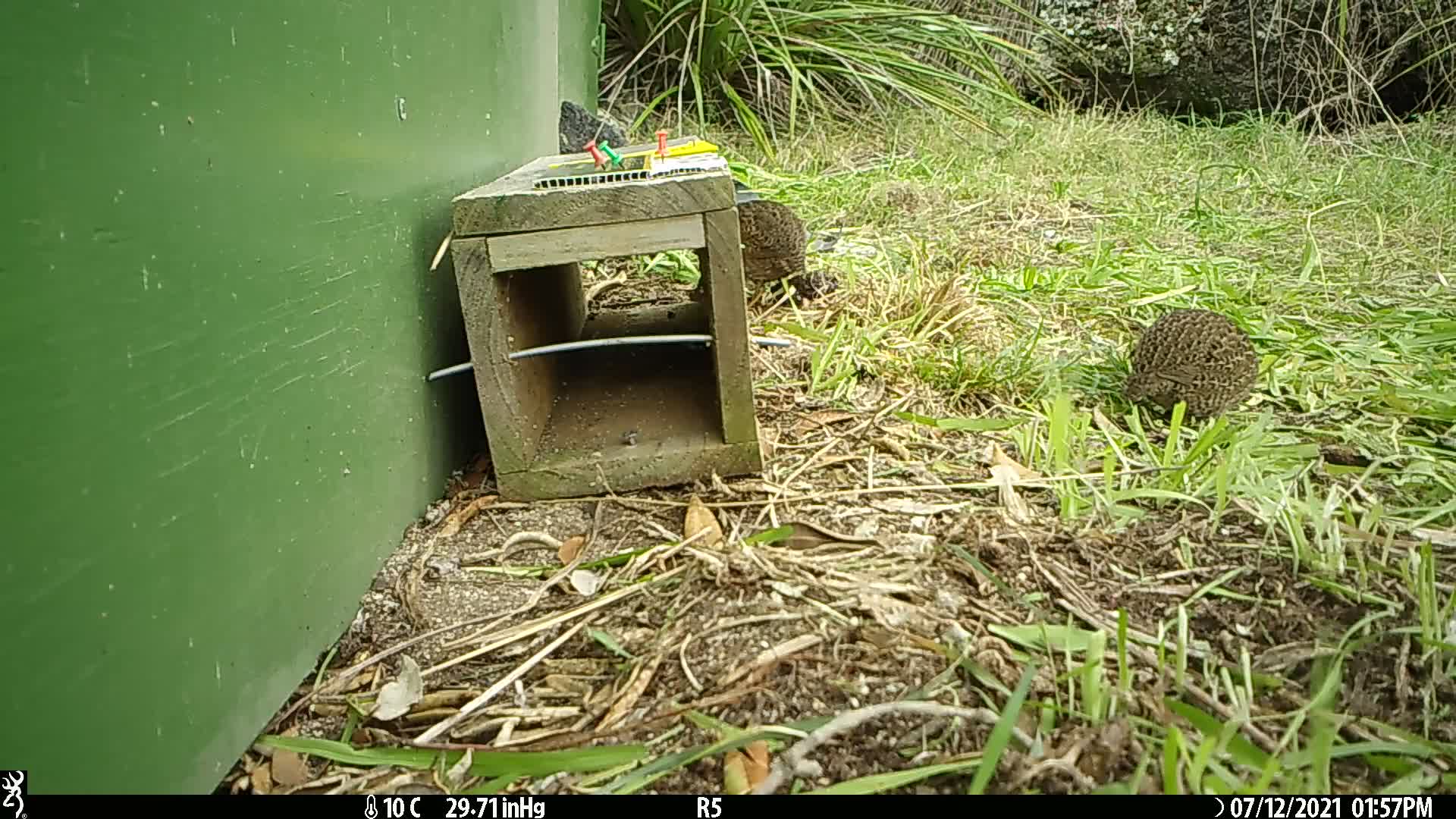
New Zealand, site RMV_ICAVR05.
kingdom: Animalia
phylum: Chordata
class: Aves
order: Galliformes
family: Phasianidae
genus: Synoicus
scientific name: Synoicus ypsilophorus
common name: brown quail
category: quail brown